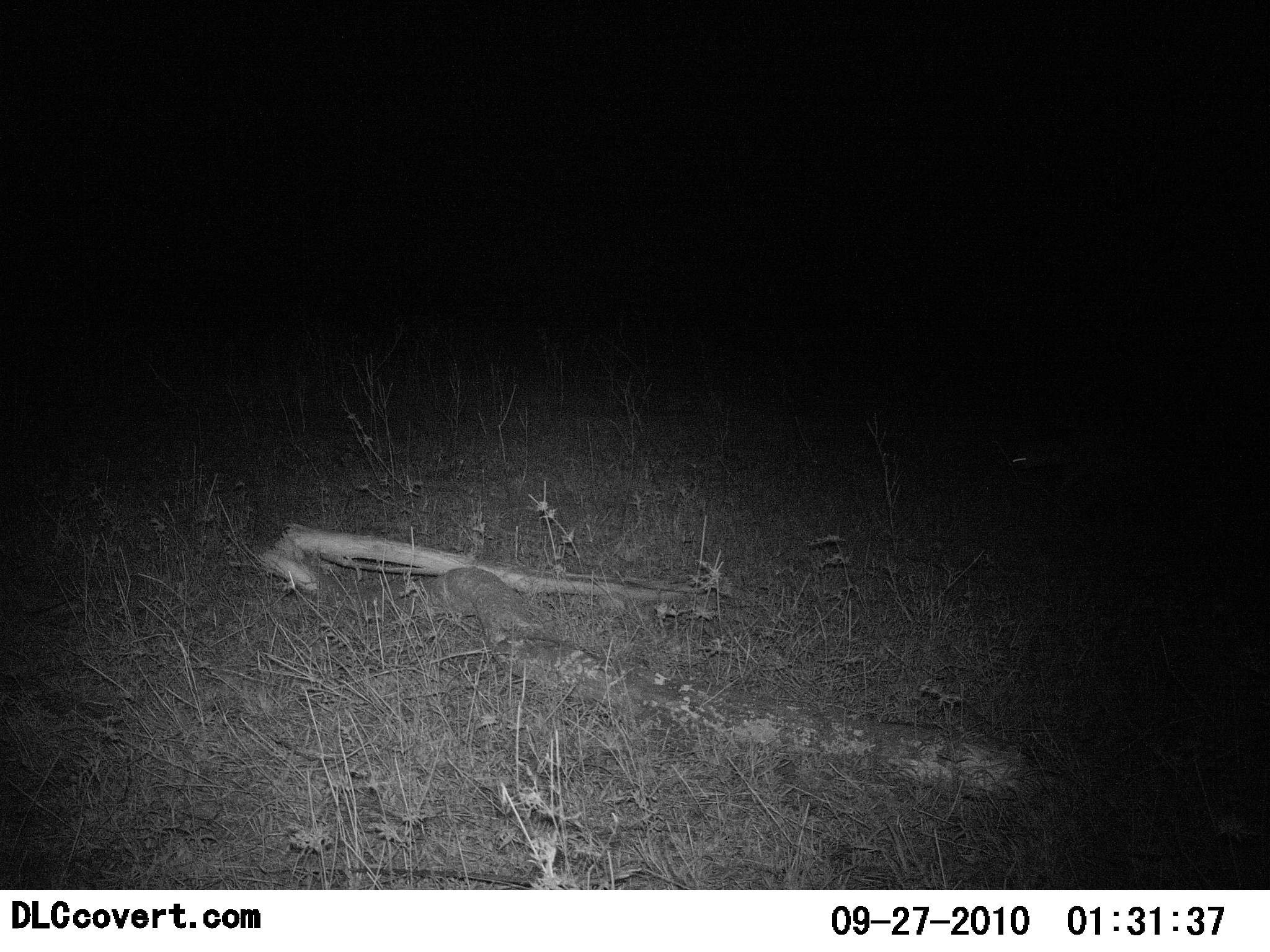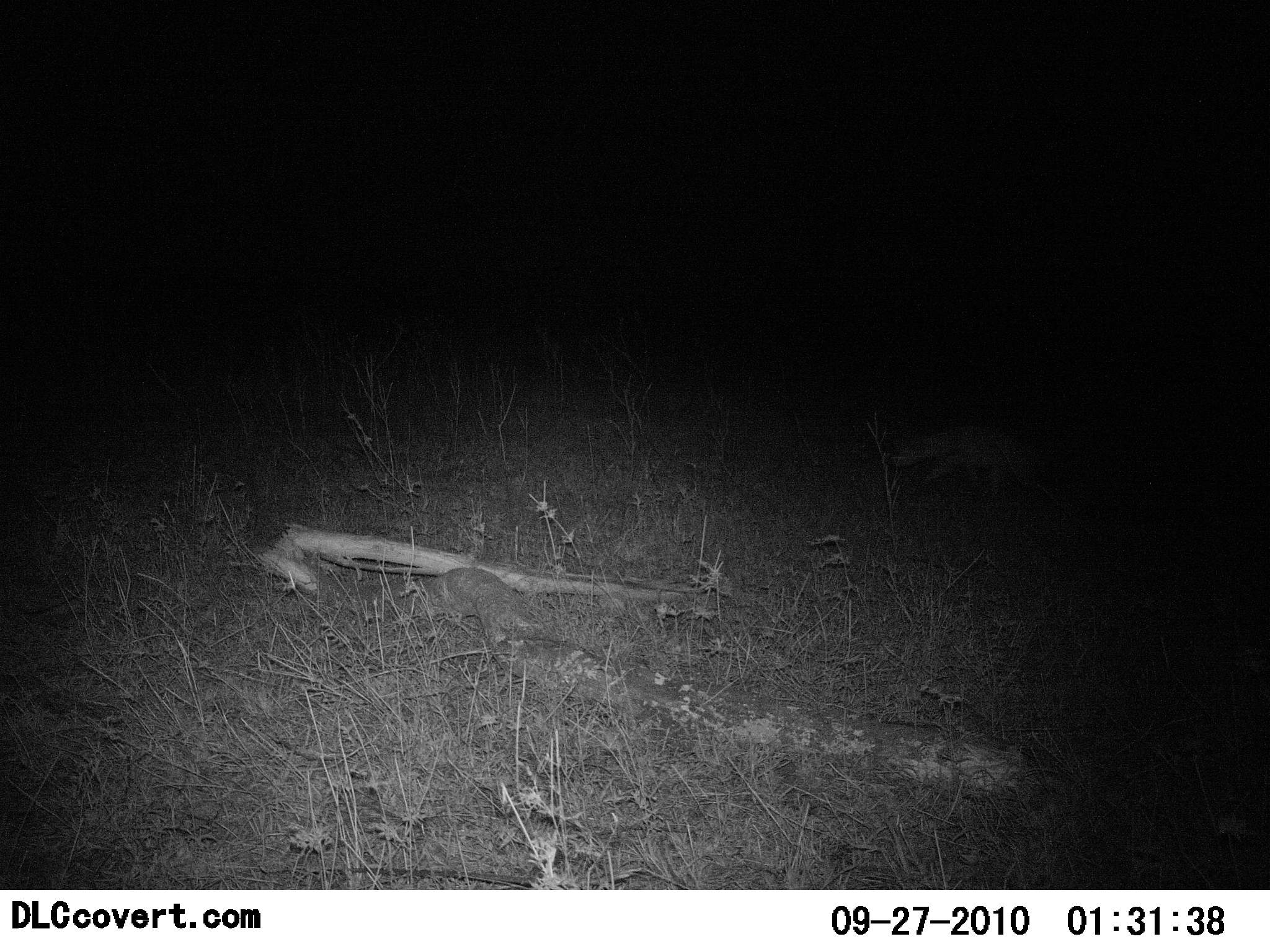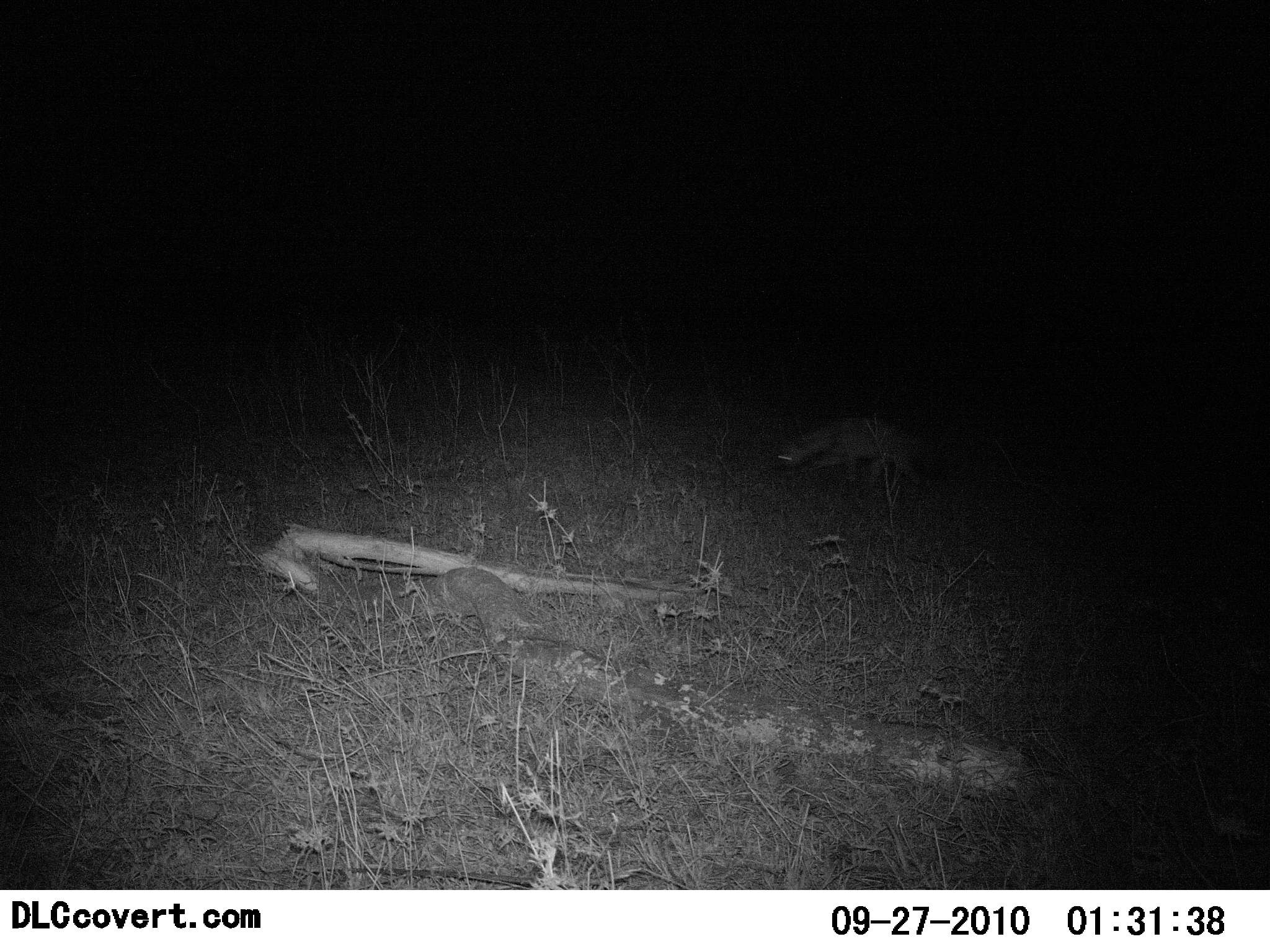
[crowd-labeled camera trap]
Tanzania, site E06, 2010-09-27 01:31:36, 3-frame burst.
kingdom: Animalia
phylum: Chordata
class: Mammalia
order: Carnivora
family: Hyaenidae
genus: Crocuta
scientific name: Crocuta crocuta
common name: spotted hyena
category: hyenaspotted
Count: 1.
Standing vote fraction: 0%.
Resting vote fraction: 0%.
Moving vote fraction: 100%.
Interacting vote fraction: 0%.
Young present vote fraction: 0%.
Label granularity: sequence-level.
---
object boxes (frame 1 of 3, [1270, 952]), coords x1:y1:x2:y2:
animal: 998:439:1098:487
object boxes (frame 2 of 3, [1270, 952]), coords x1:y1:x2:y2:
animal: 884:422:1051:505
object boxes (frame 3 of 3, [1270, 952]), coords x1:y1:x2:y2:
animal: 770:412:945:506